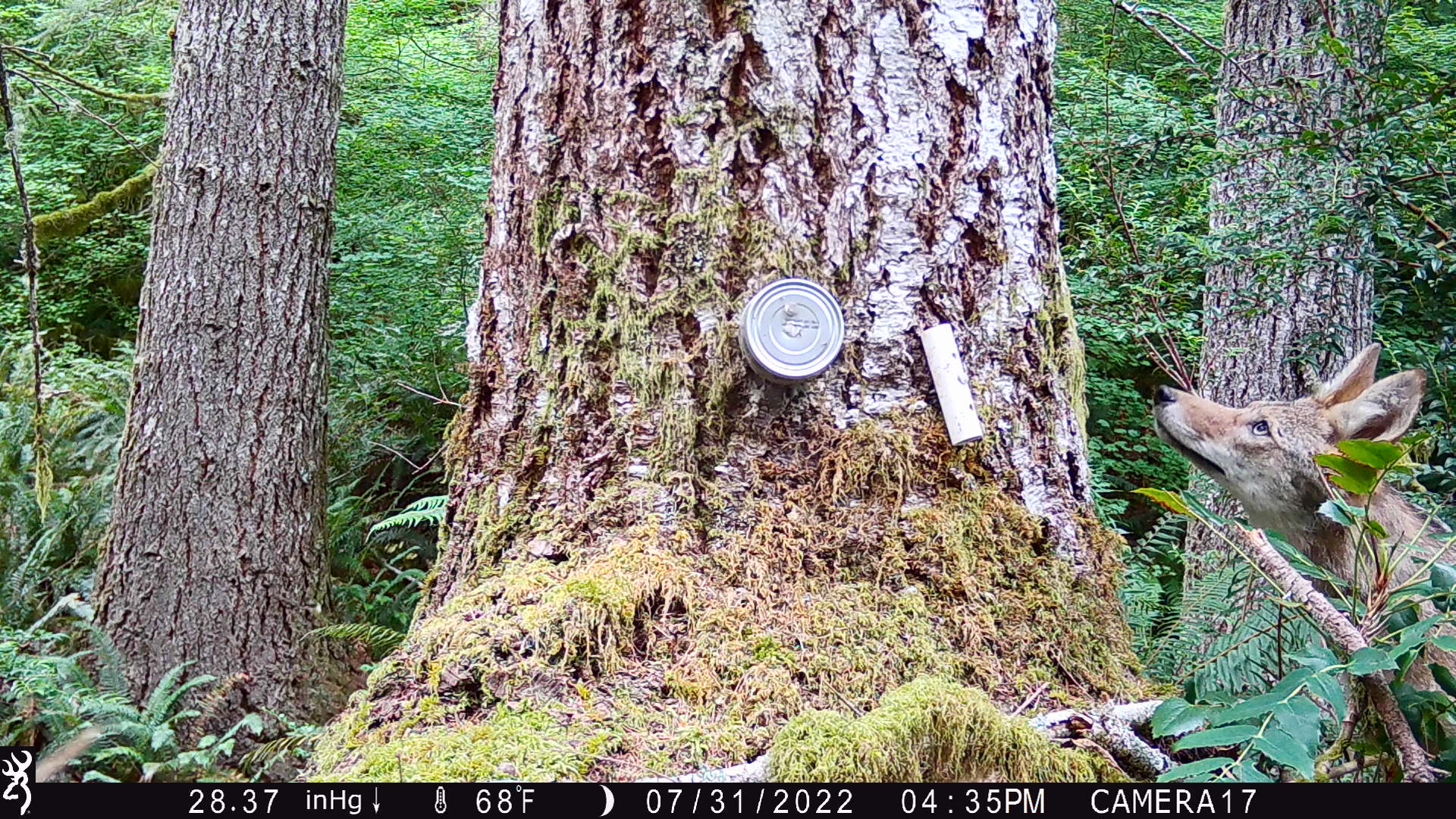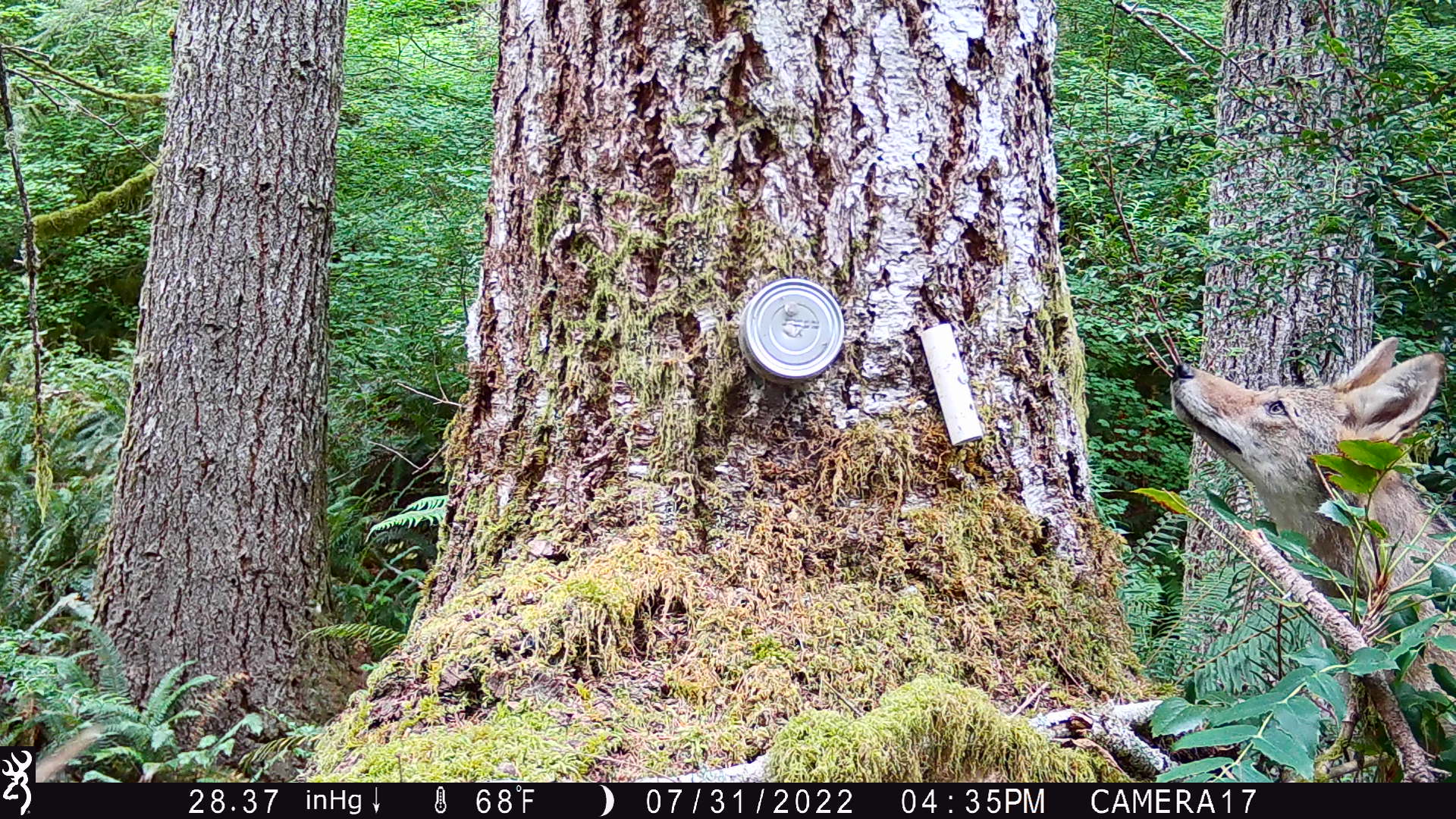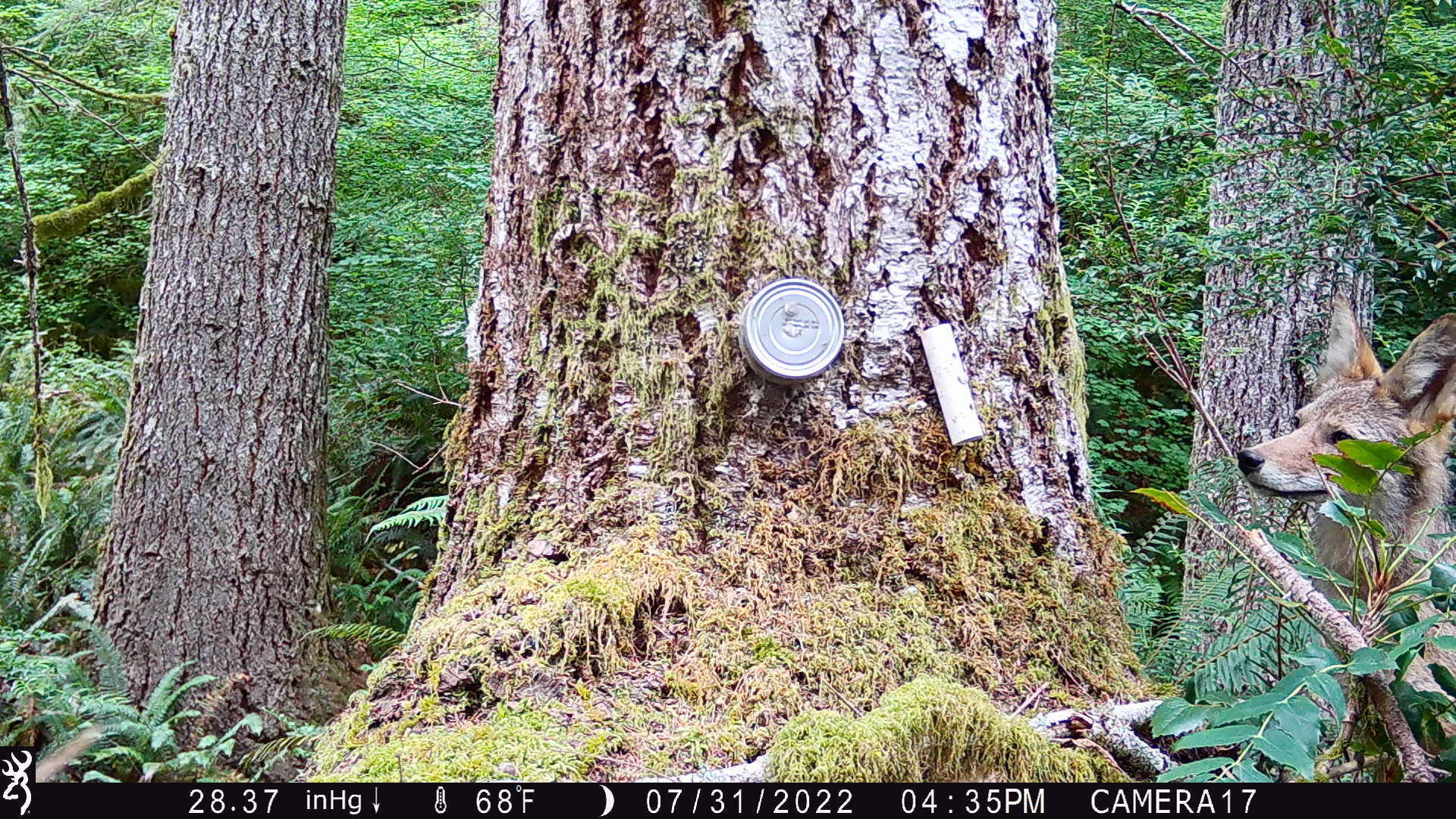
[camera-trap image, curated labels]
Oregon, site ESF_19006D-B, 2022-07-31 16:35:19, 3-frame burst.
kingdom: Animalia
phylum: Chordata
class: Mammalia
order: Carnivora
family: Canidae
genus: Canis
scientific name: Canis latrans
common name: coyote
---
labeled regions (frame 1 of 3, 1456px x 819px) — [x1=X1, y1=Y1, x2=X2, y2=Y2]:
coyote: [x1=1133, y1=326, x2=1444, y2=634]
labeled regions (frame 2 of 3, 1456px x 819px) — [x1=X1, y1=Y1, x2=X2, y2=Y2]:
coyote: [x1=1157, y1=322, x2=1450, y2=634]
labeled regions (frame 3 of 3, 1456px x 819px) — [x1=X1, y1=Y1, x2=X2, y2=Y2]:
coyote: [x1=1227, y1=284, x2=1450, y2=590]